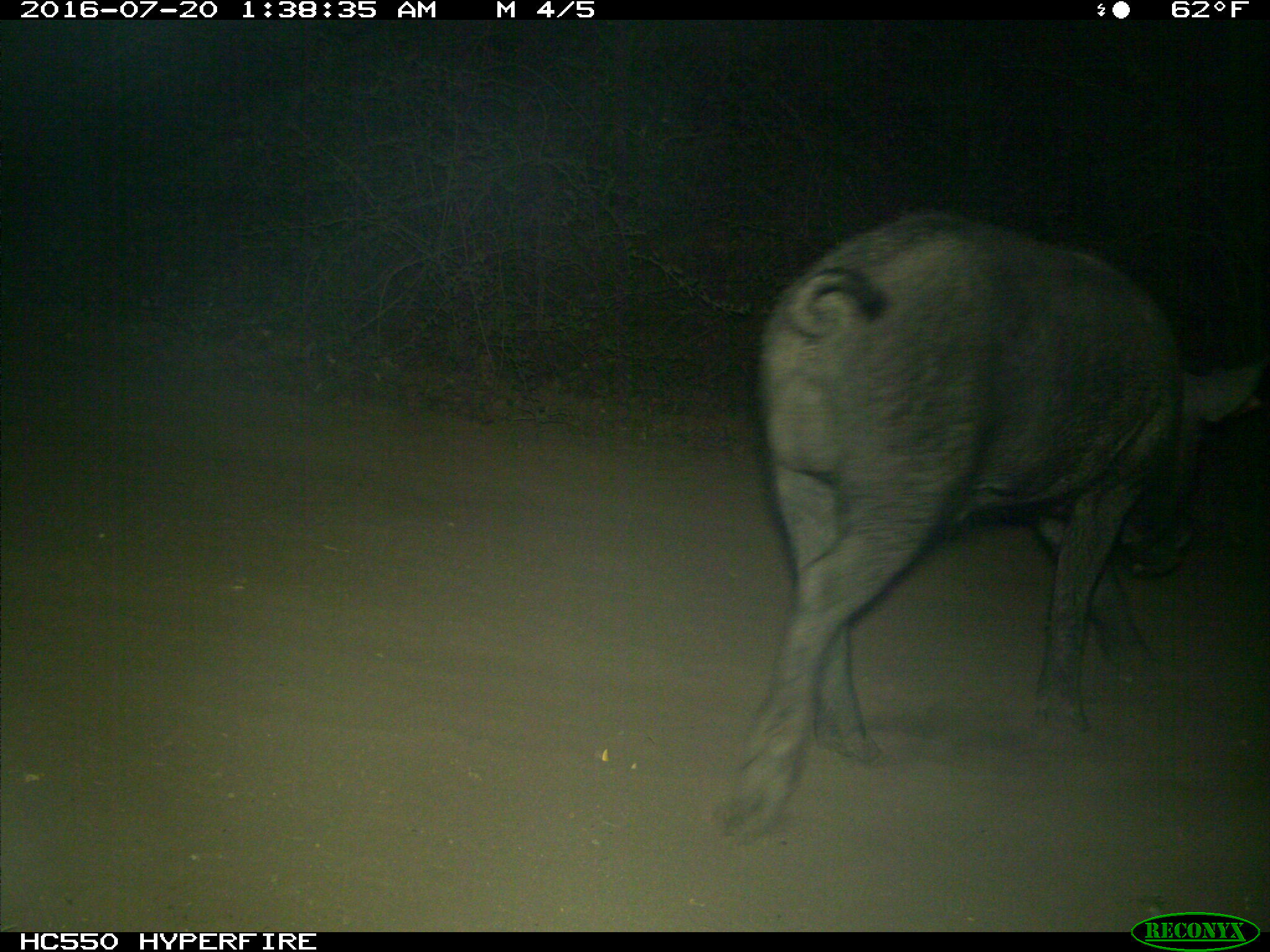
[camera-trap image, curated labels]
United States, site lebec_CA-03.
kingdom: Animalia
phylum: Chordata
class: Mammalia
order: Artiodactyla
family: Suidae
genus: Sus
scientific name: Sus scrofa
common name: wild boar